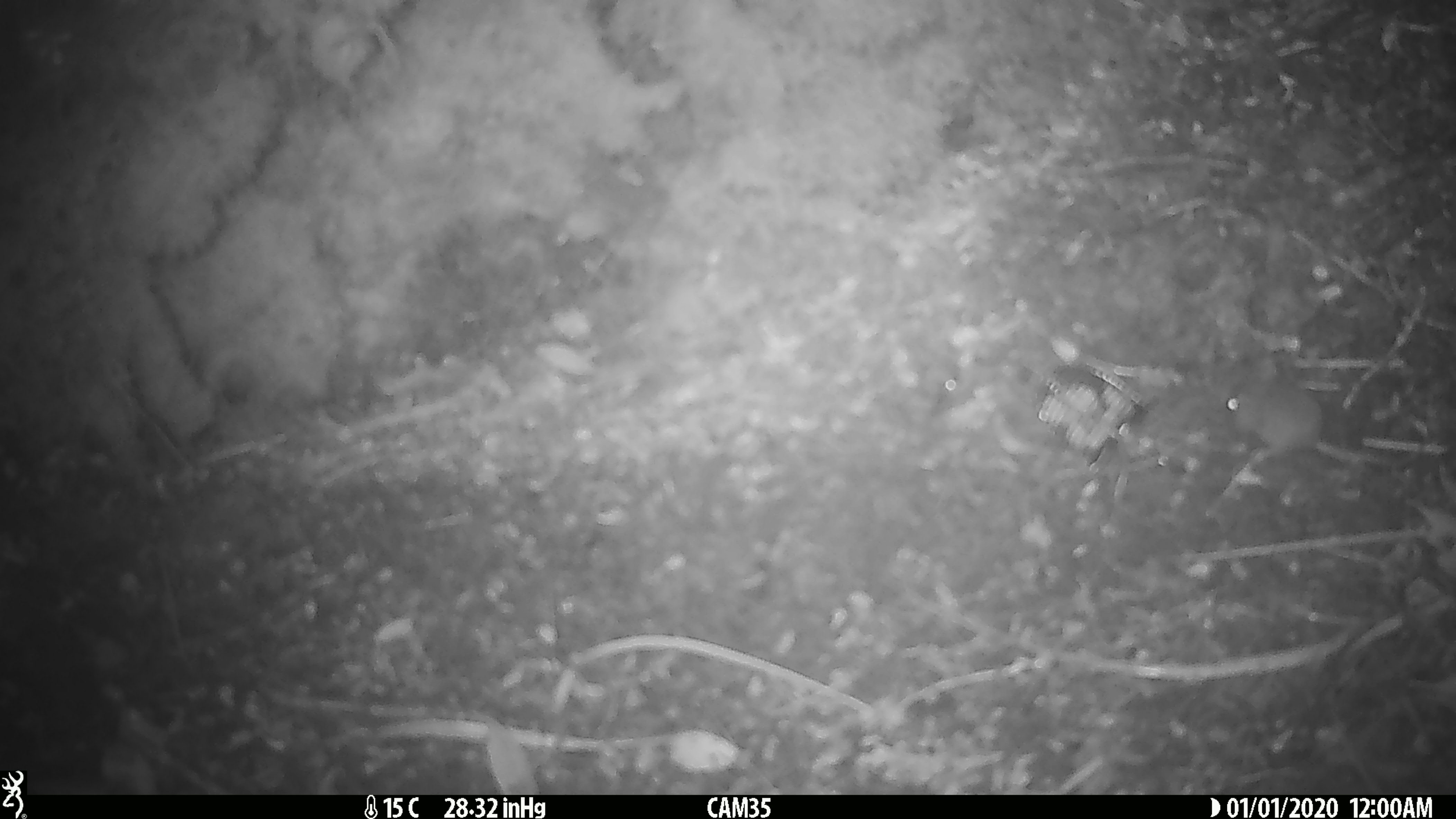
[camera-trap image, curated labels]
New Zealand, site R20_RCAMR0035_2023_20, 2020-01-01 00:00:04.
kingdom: Animalia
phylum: Chordata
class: Mammalia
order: Rodentia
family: Muridae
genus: Mus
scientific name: Mus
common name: mouse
Mouse (Mus).